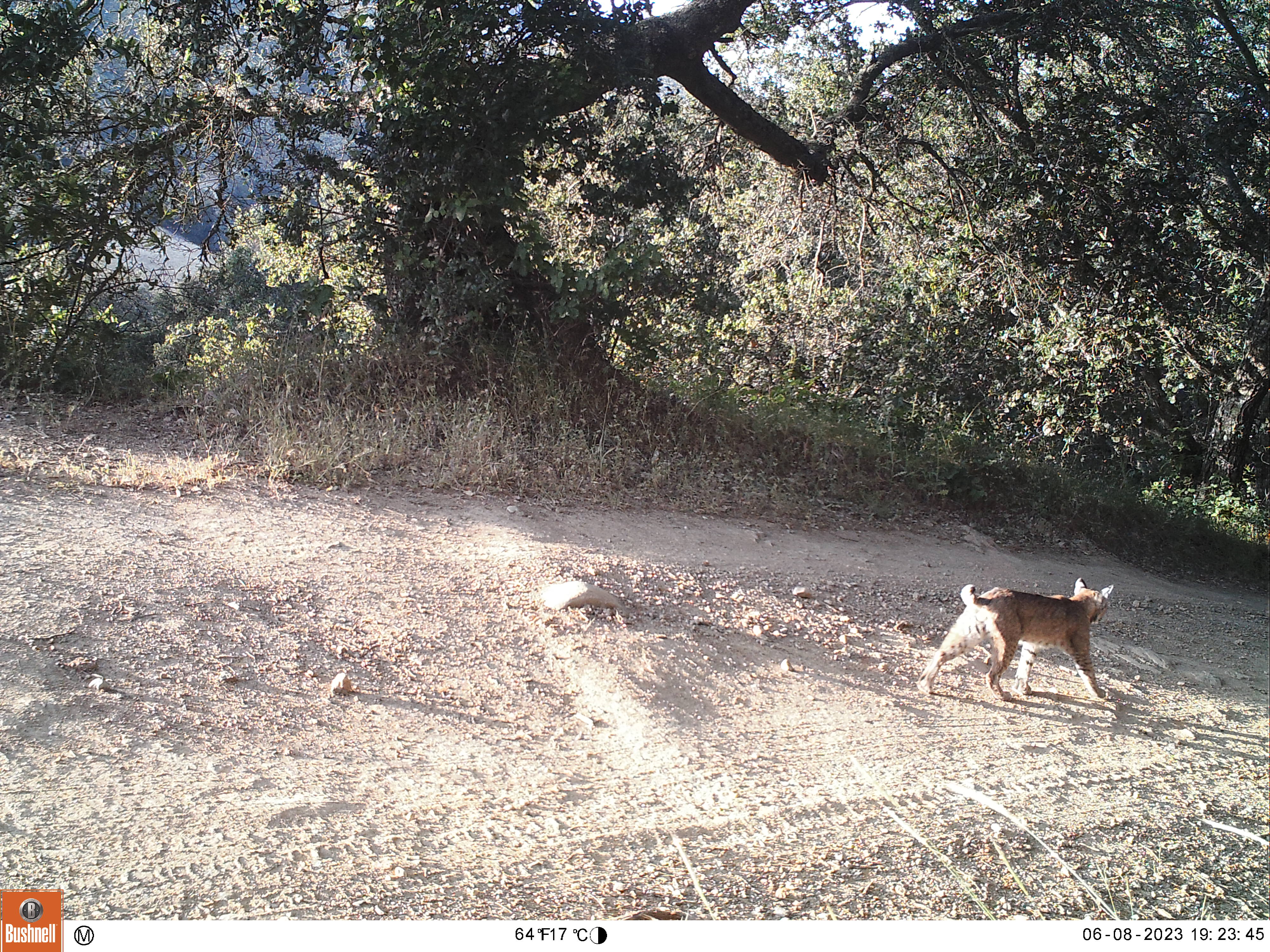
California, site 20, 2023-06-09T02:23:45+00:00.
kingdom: Animalia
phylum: Chordata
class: Mammalia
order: Carnivora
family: Felidae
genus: Lynx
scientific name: Lynx rufus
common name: bobcat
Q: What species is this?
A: Bobcat (Lynx rufus).